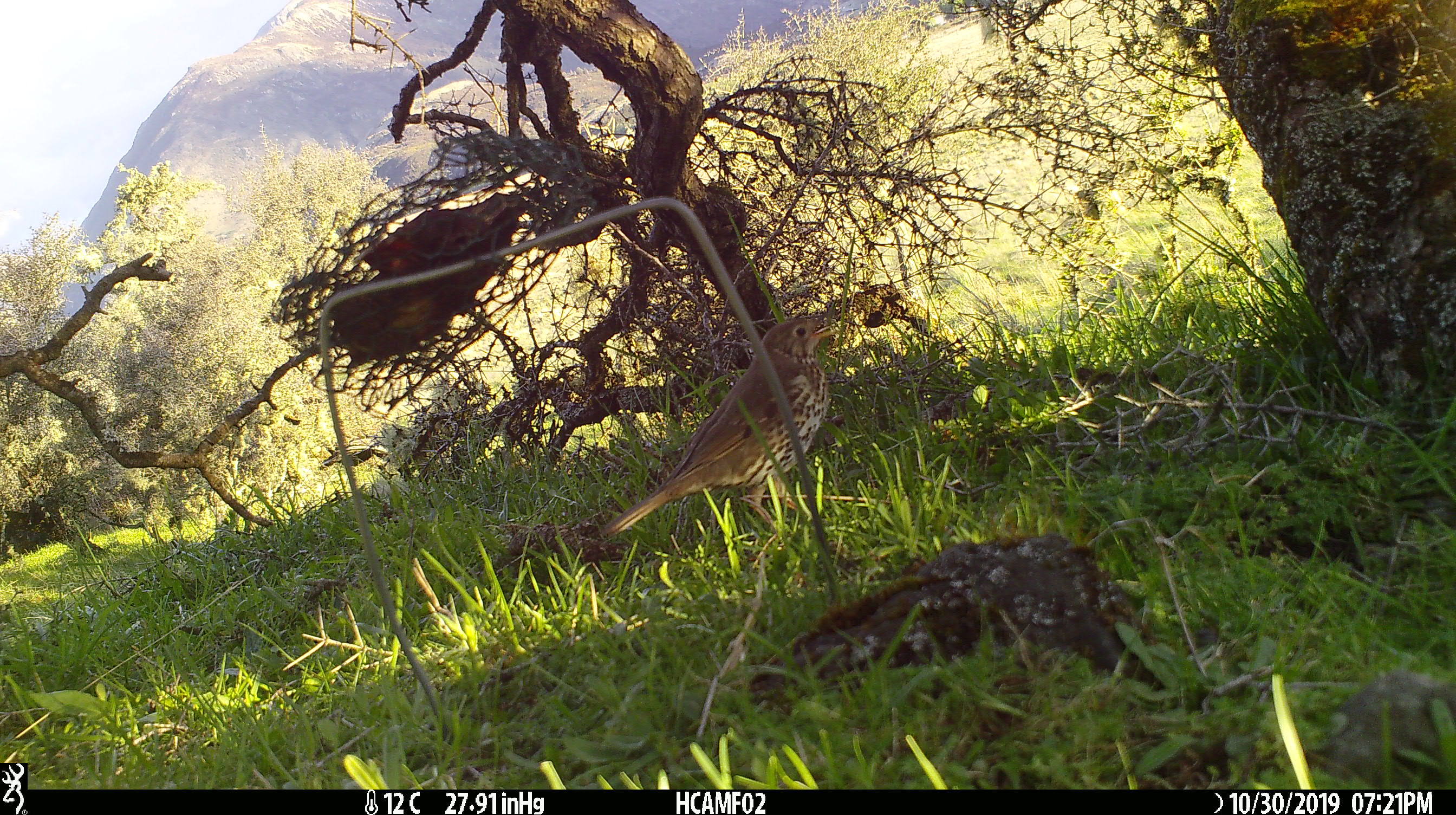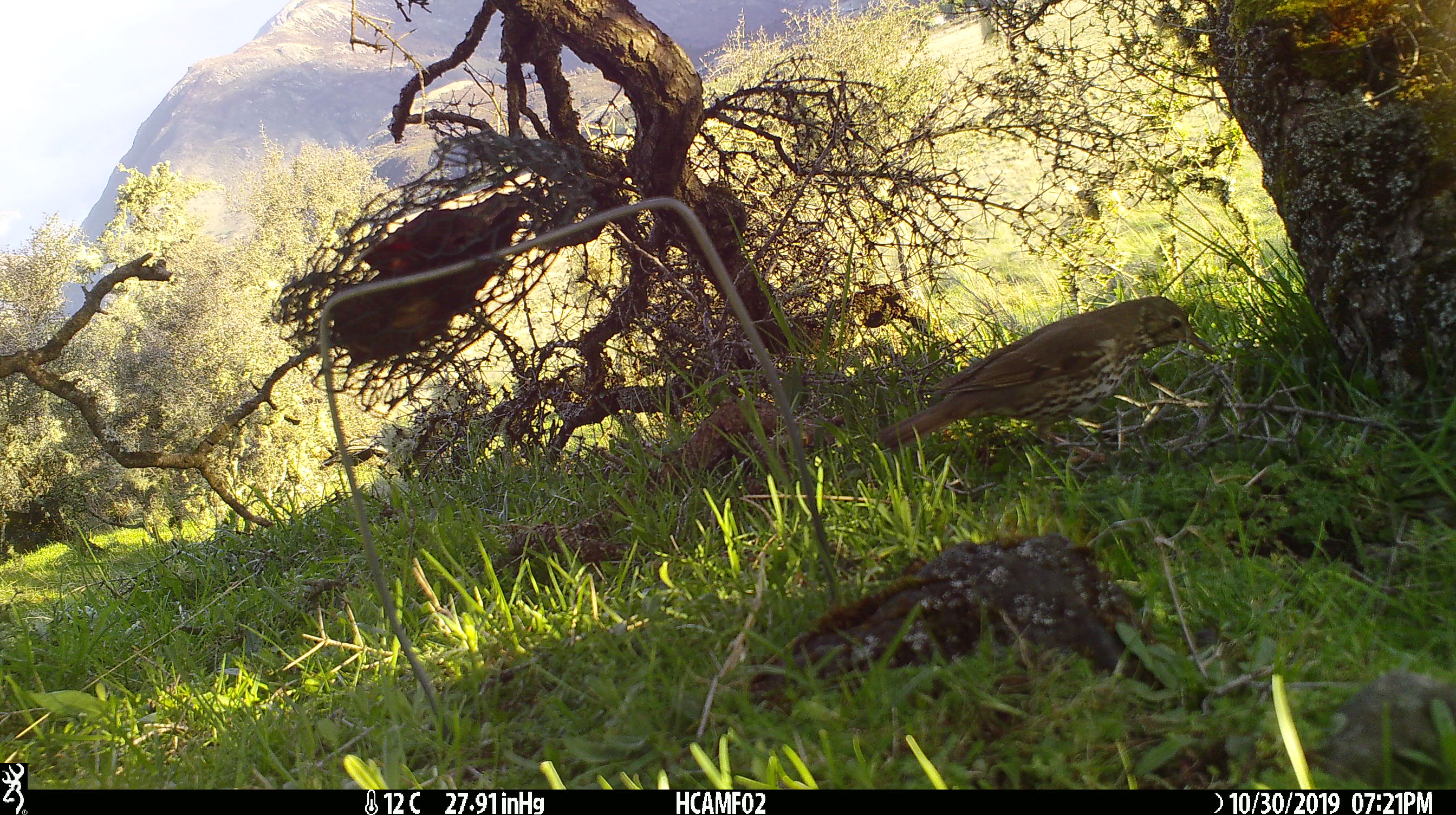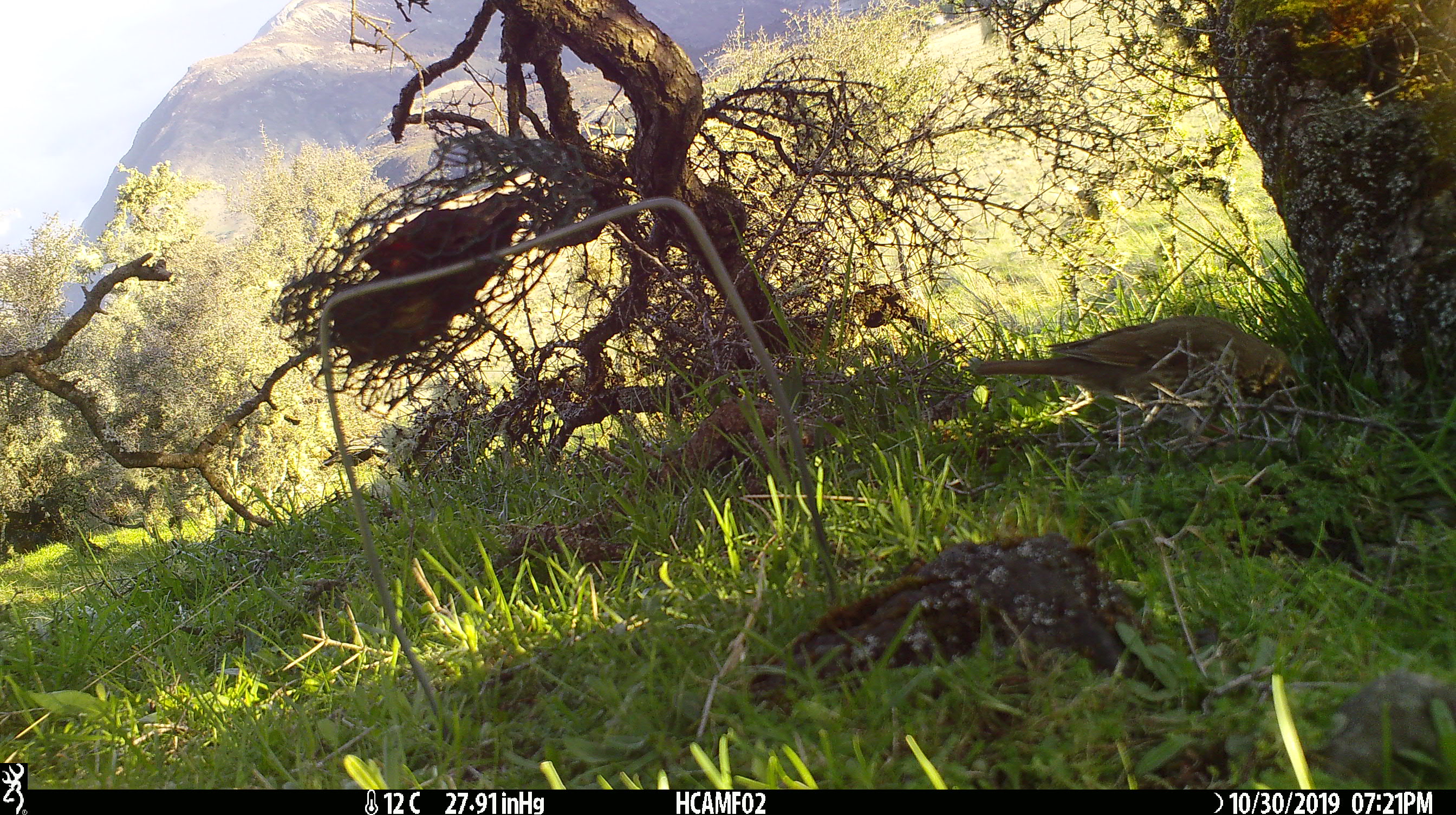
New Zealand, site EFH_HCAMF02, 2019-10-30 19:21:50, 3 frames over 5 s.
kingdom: Animalia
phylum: Chordata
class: Aves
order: Passeriformes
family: Turdidae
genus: Turdus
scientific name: Turdus philomelos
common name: song thrush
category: thrush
Thrush (song thrush) (Turdus philomelos).